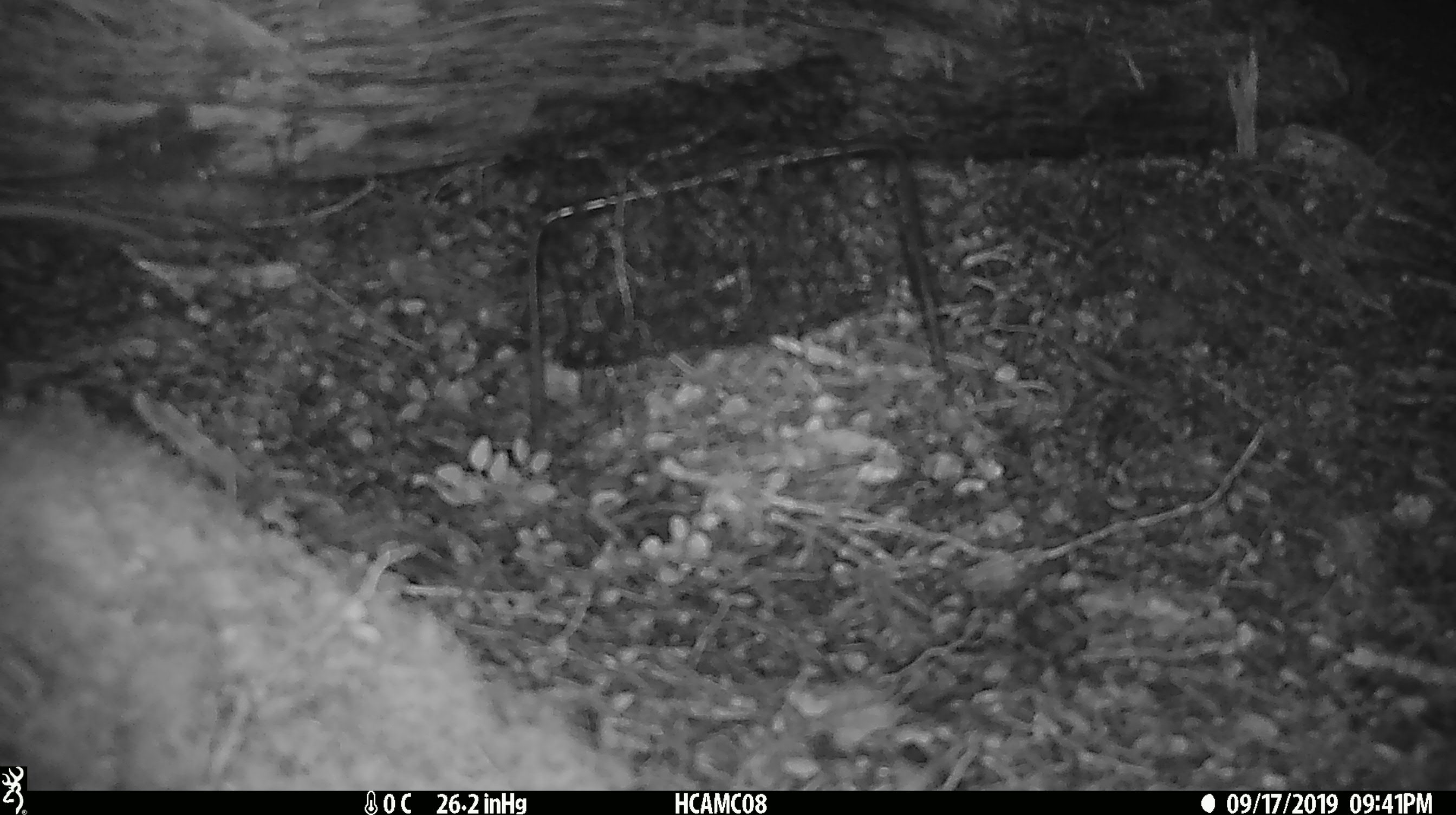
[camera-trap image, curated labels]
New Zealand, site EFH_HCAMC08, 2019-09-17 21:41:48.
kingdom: Animalia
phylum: Chordata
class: Mammalia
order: Rodentia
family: Muridae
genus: Mus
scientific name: Mus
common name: mouse